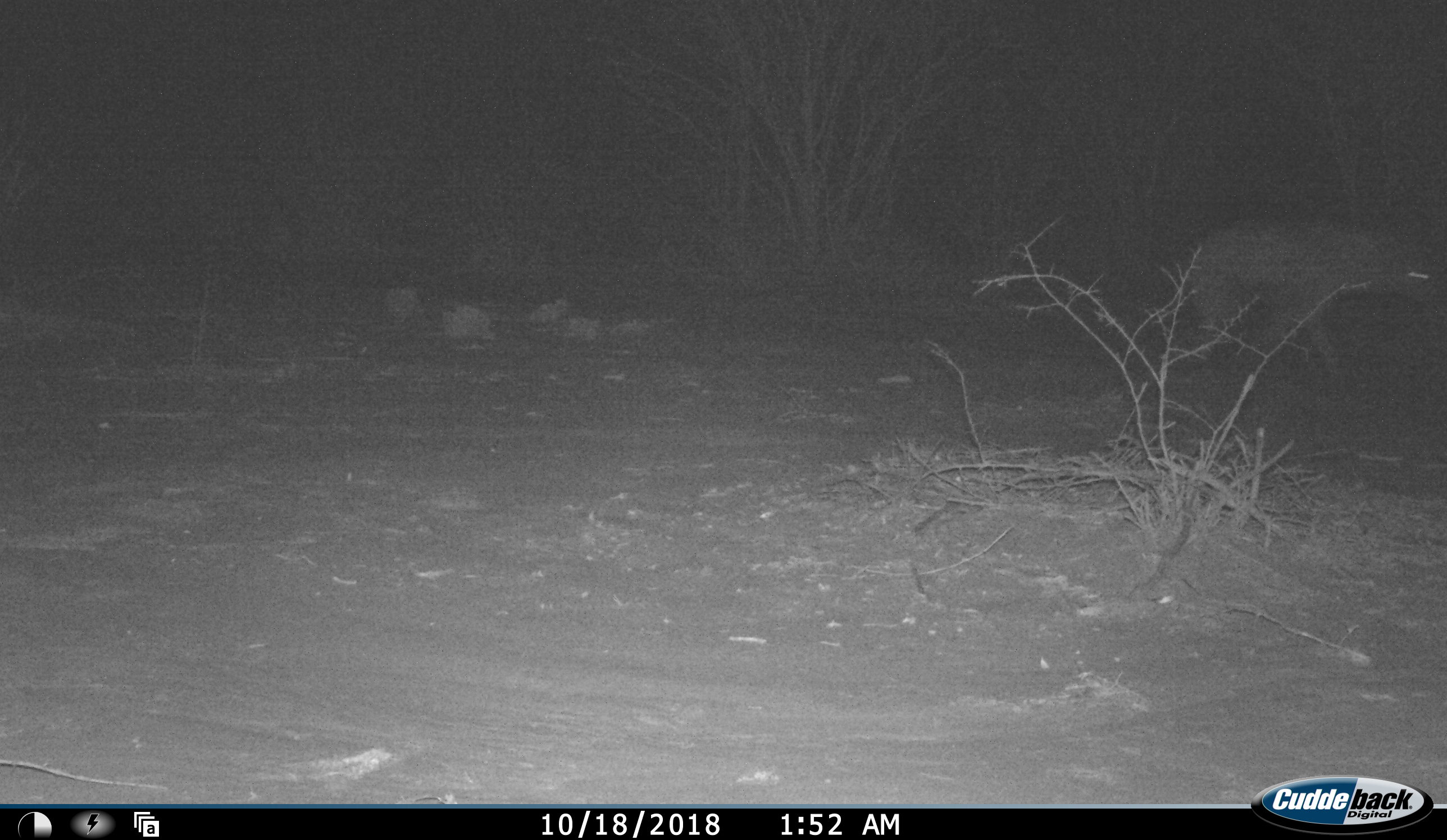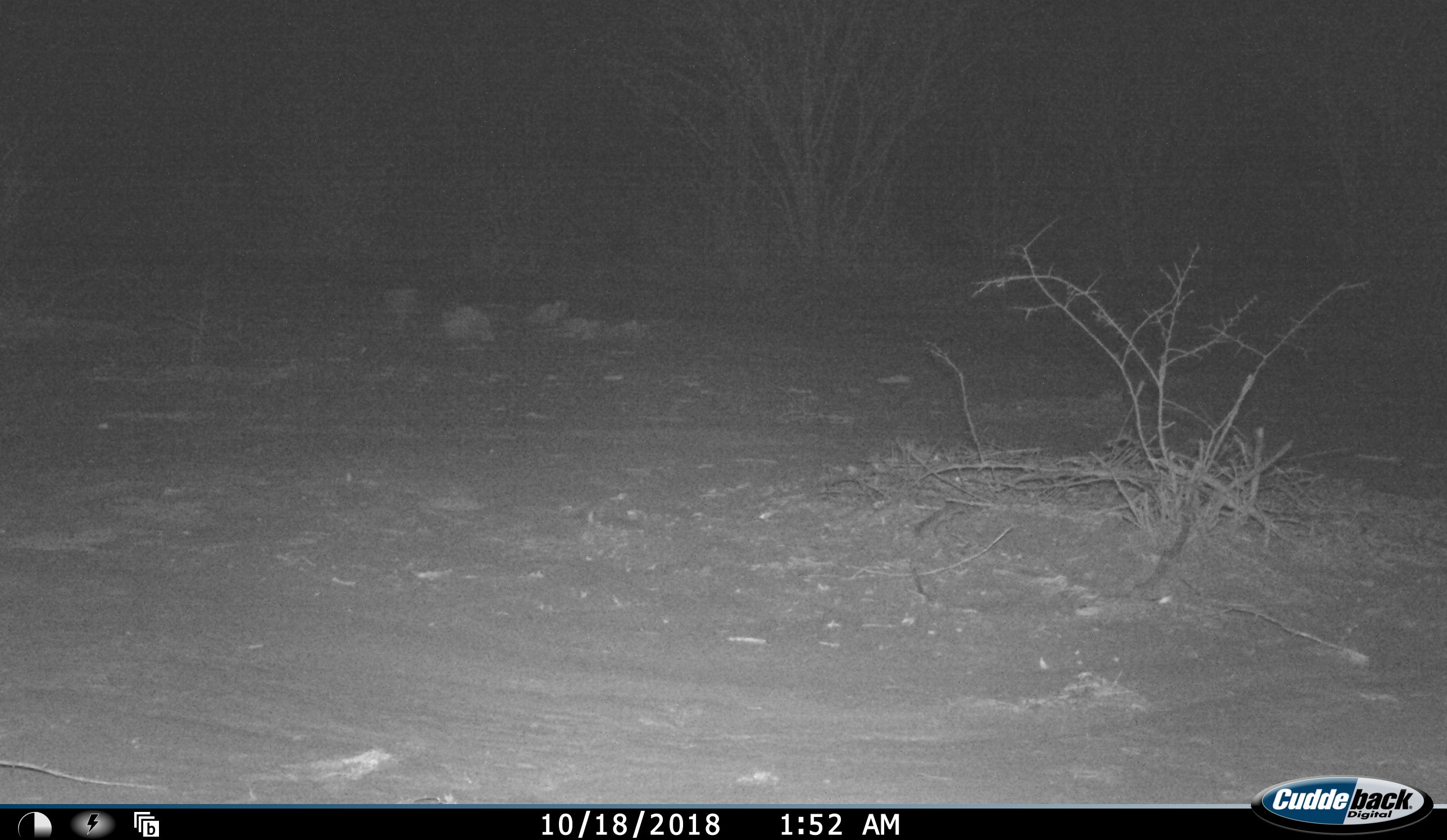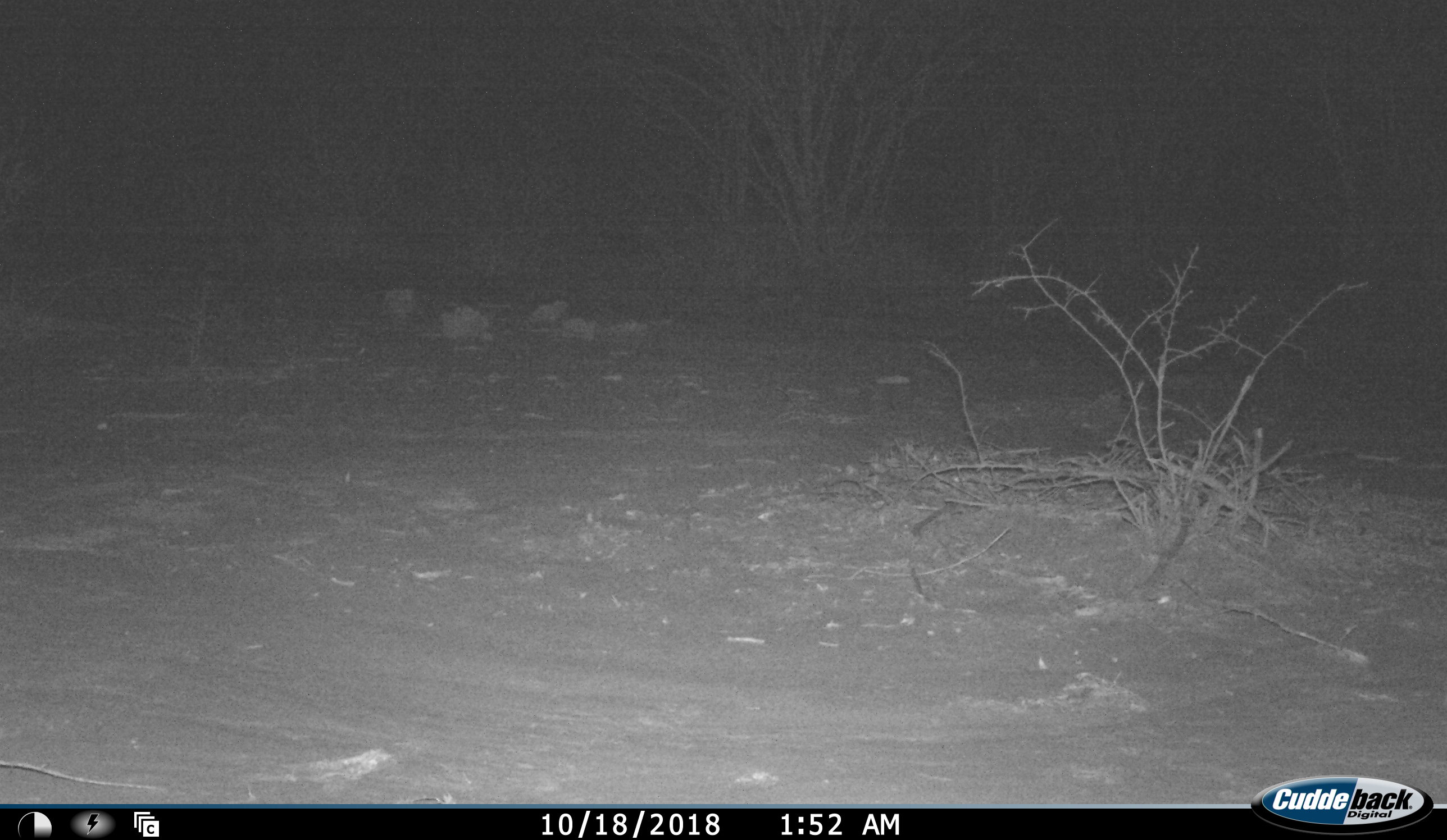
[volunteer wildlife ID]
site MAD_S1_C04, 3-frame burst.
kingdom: Animalia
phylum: Chordata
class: Mammalia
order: Carnivora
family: Hyaenidae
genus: Crocuta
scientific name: Crocuta crocuta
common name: spotted hyena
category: hyenaspotted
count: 1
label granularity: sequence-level